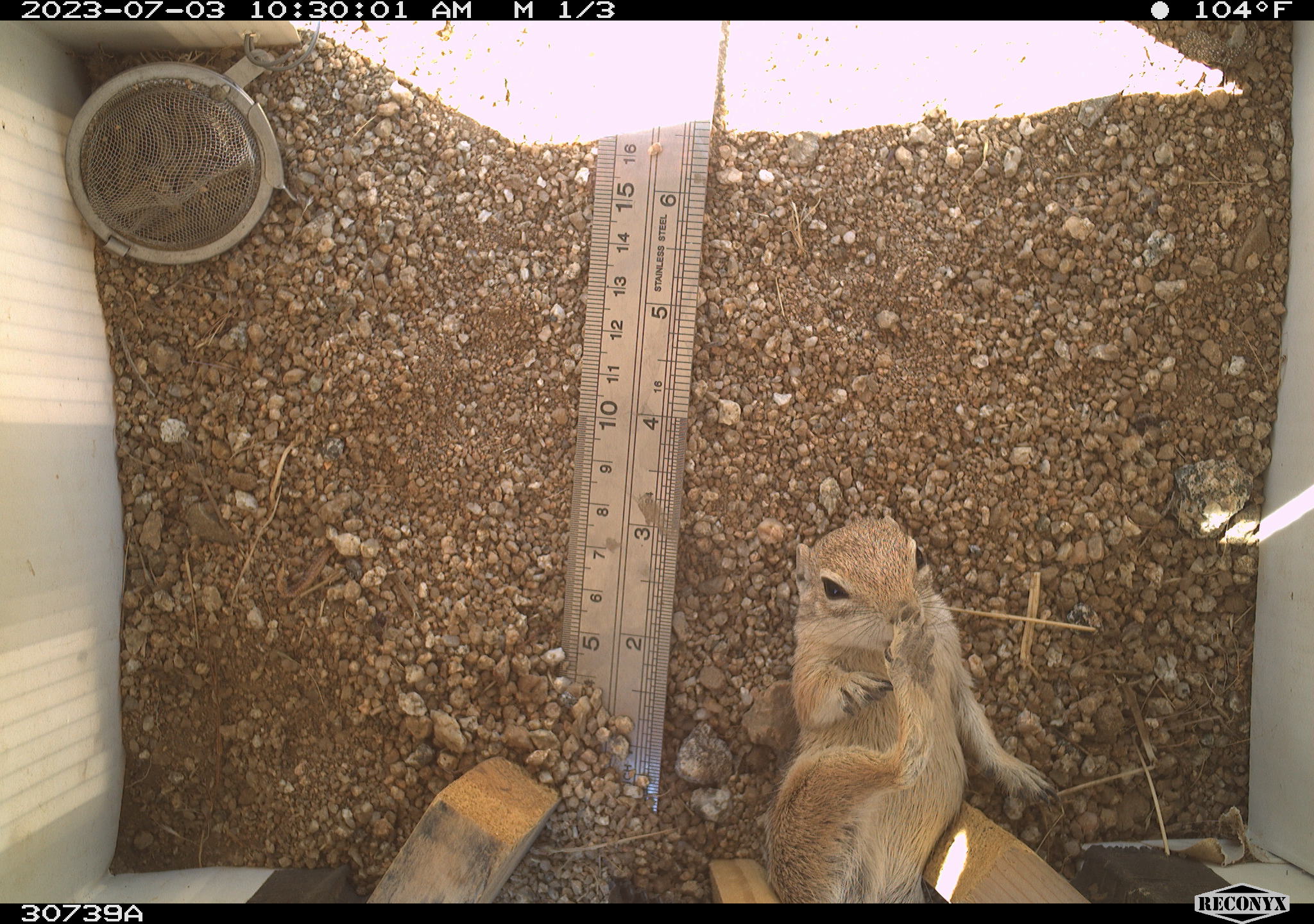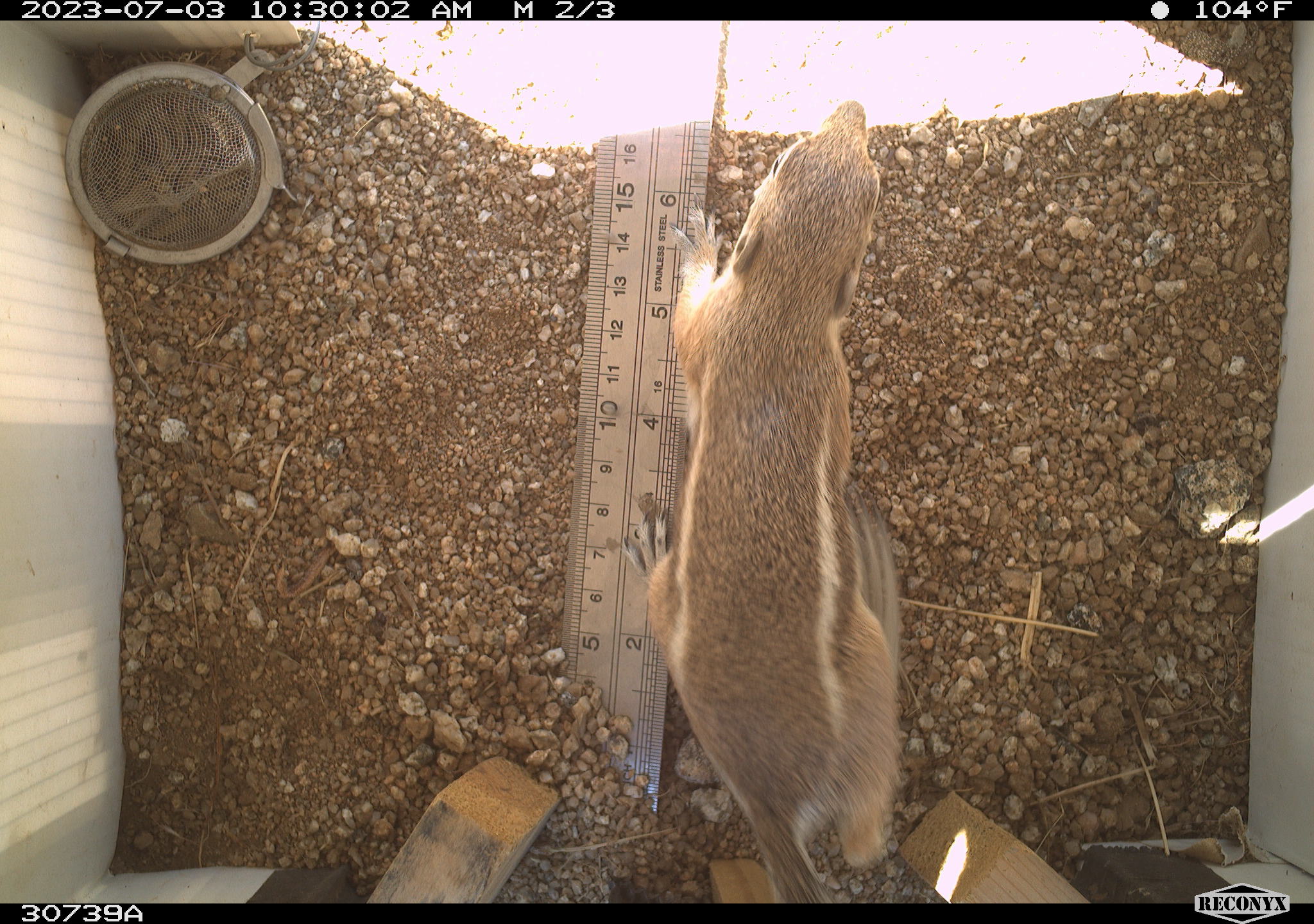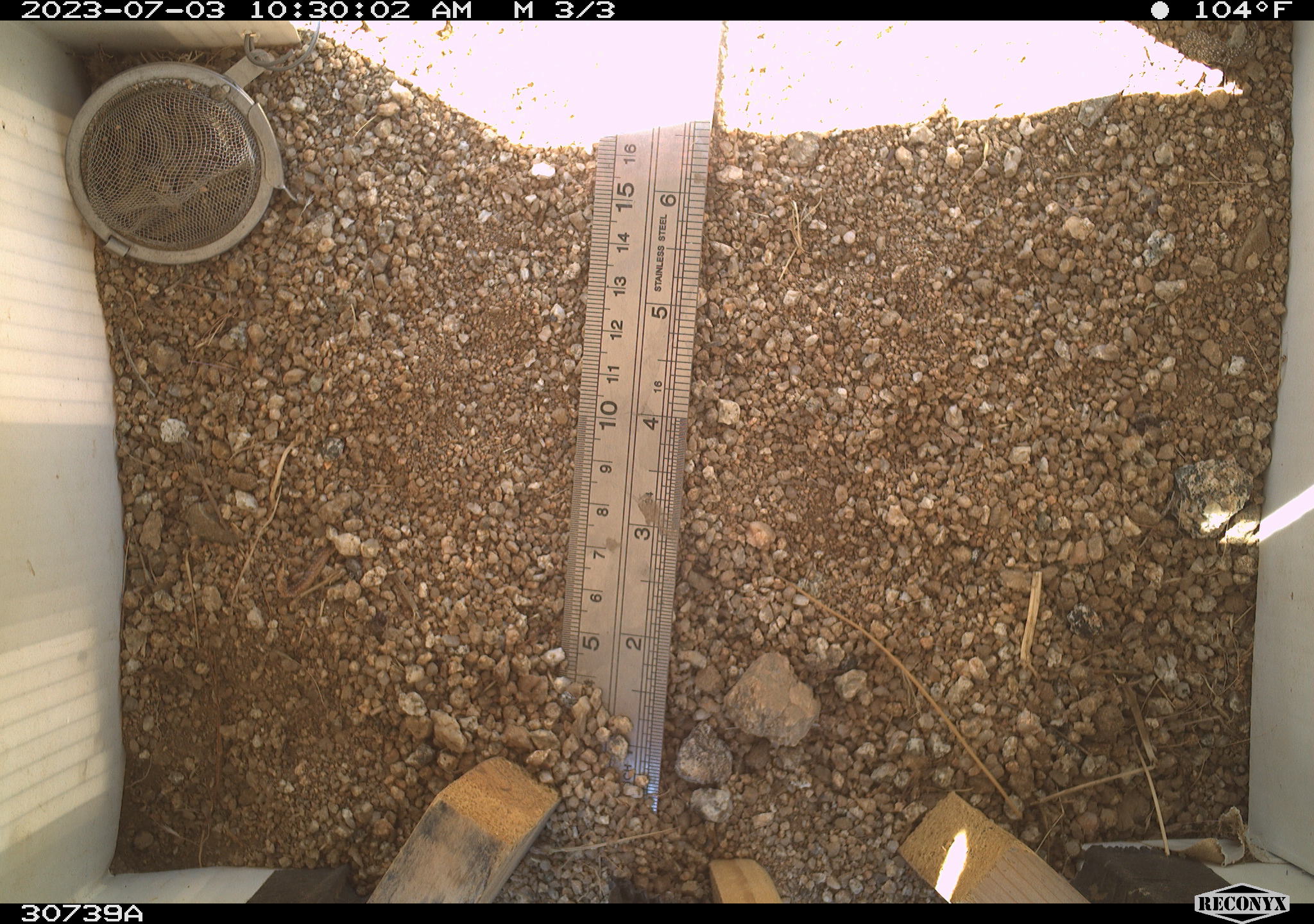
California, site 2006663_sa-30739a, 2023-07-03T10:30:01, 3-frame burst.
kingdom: Animalia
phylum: Chordata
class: Mammalia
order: Rodentia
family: Sciuridae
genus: Ammospermophilus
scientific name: Ammospermophilus leucurus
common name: white-tailed antelope squirrel